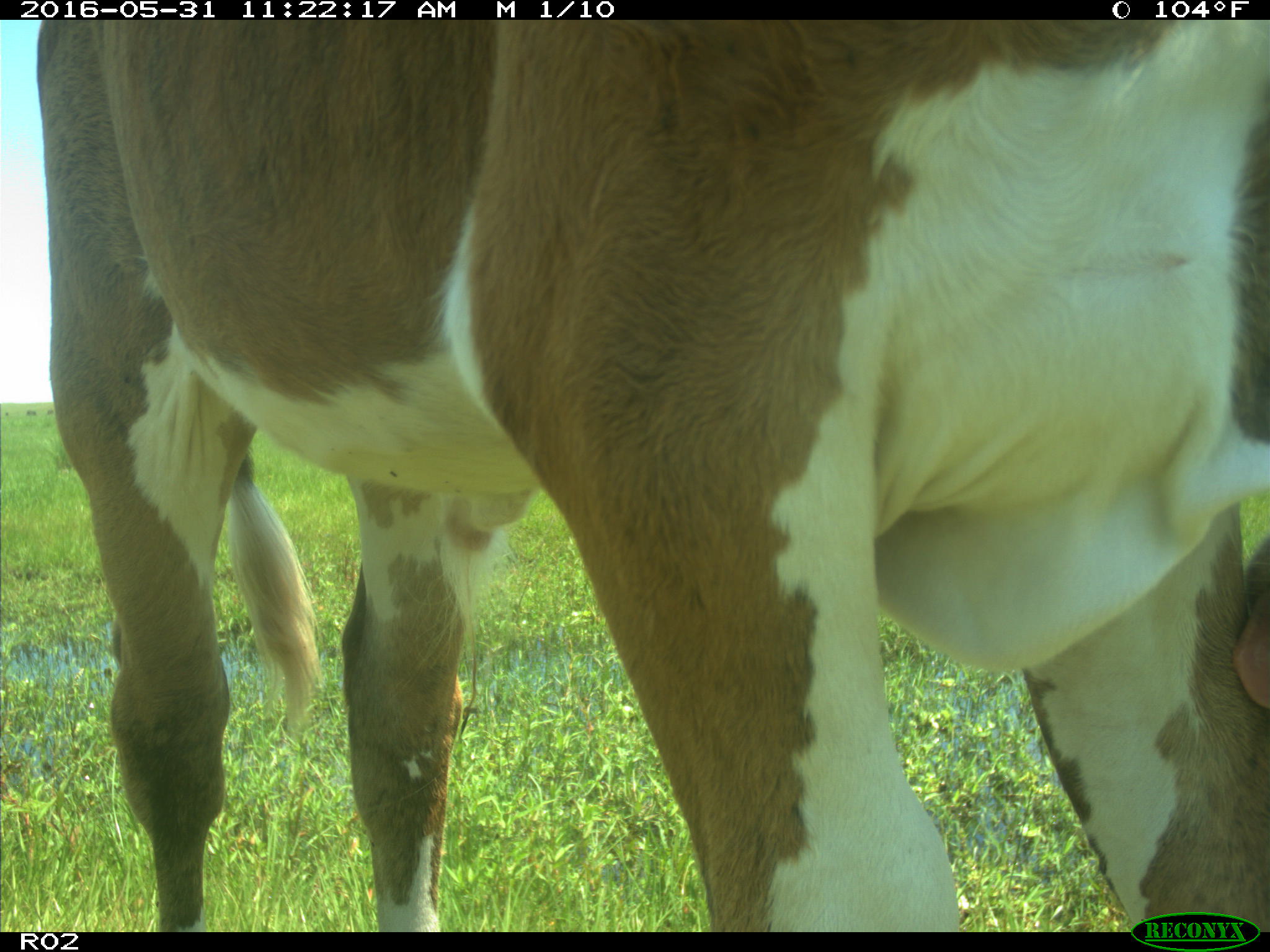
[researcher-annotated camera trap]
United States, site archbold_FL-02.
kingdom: Animalia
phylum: Chordata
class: Mammalia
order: Artiodactyla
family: Bovidae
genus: Bos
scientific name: Bos taurus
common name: domestic cow